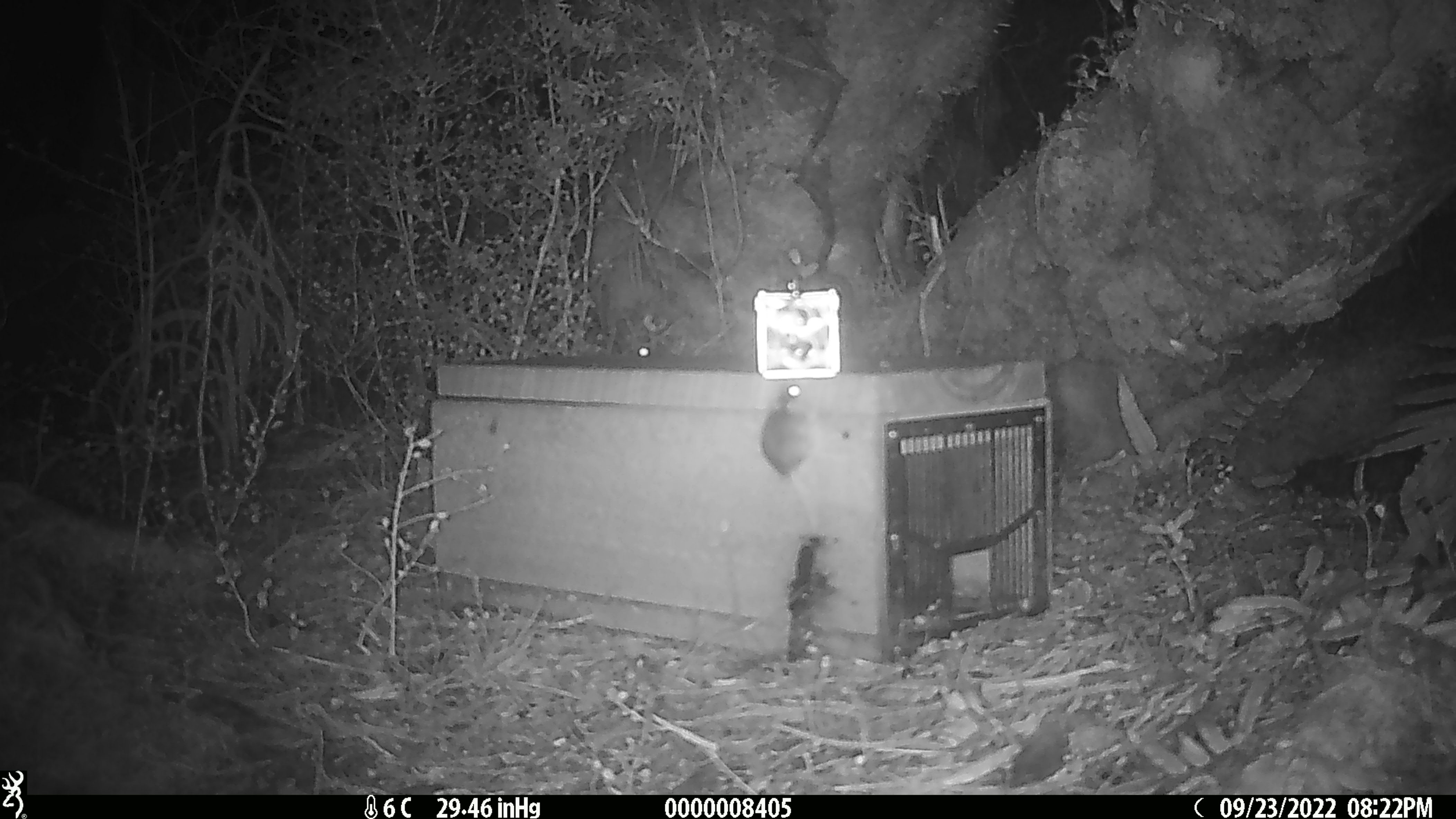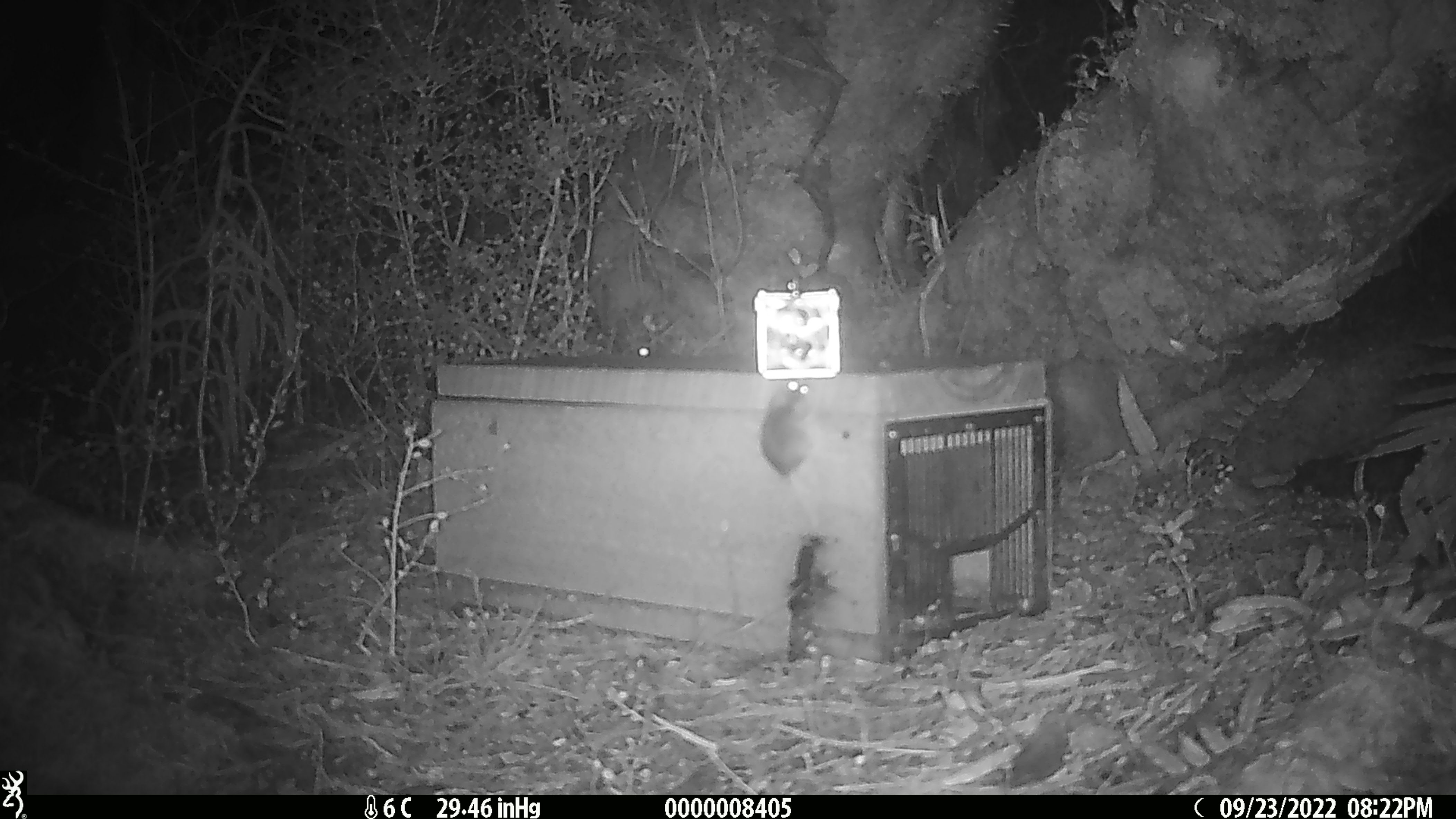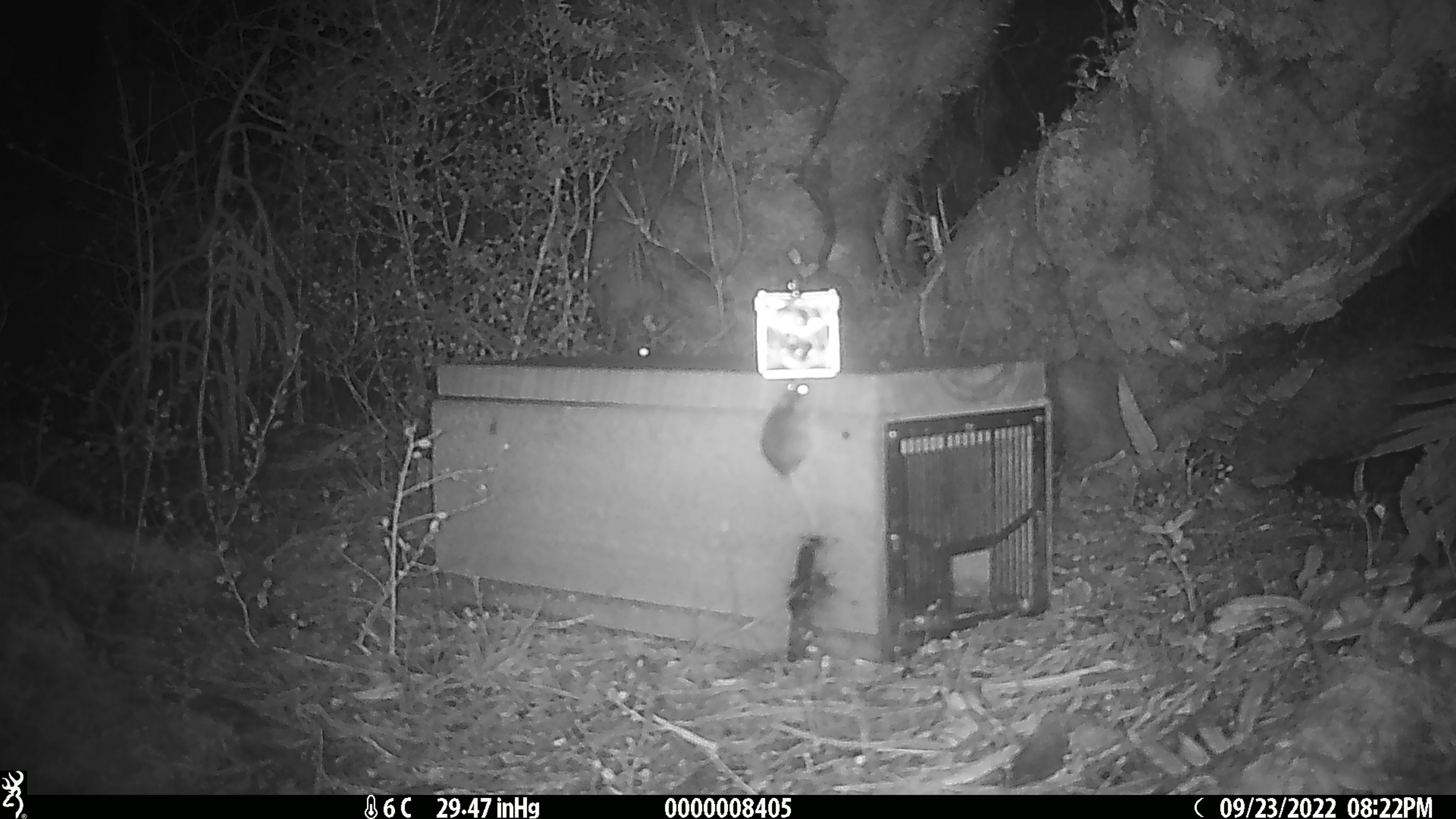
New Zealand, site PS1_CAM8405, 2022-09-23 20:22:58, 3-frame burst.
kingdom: Animalia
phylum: Chordata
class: Mammalia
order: Rodentia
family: Muridae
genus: Mus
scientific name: Mus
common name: mouse